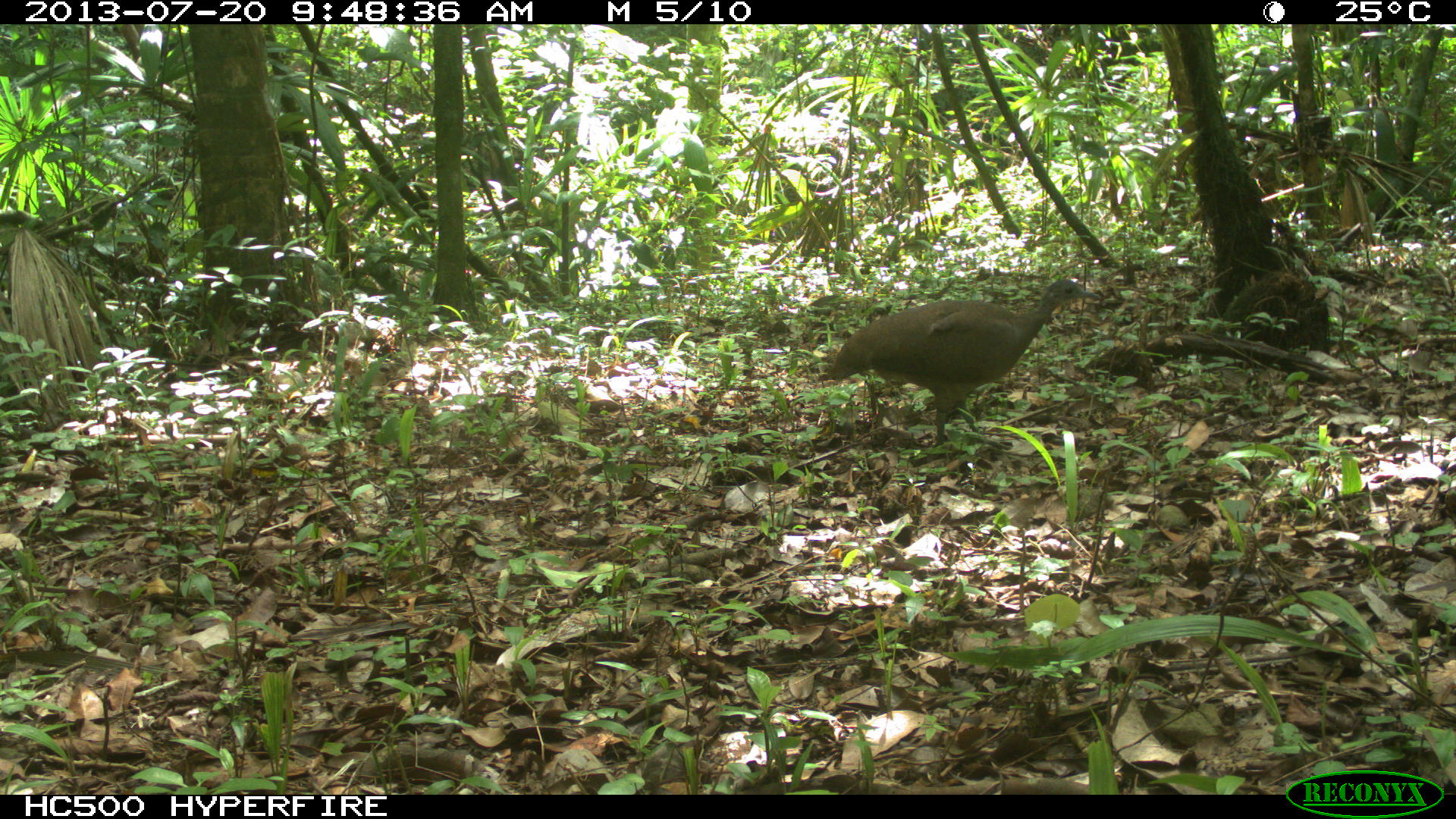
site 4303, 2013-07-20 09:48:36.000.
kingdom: Animalia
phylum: Chordata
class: Aves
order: Tinamiformes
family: Tinamidae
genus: Tinamus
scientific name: Tinamus major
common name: great tinamou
Tinamus major (great tinamou), count 1.